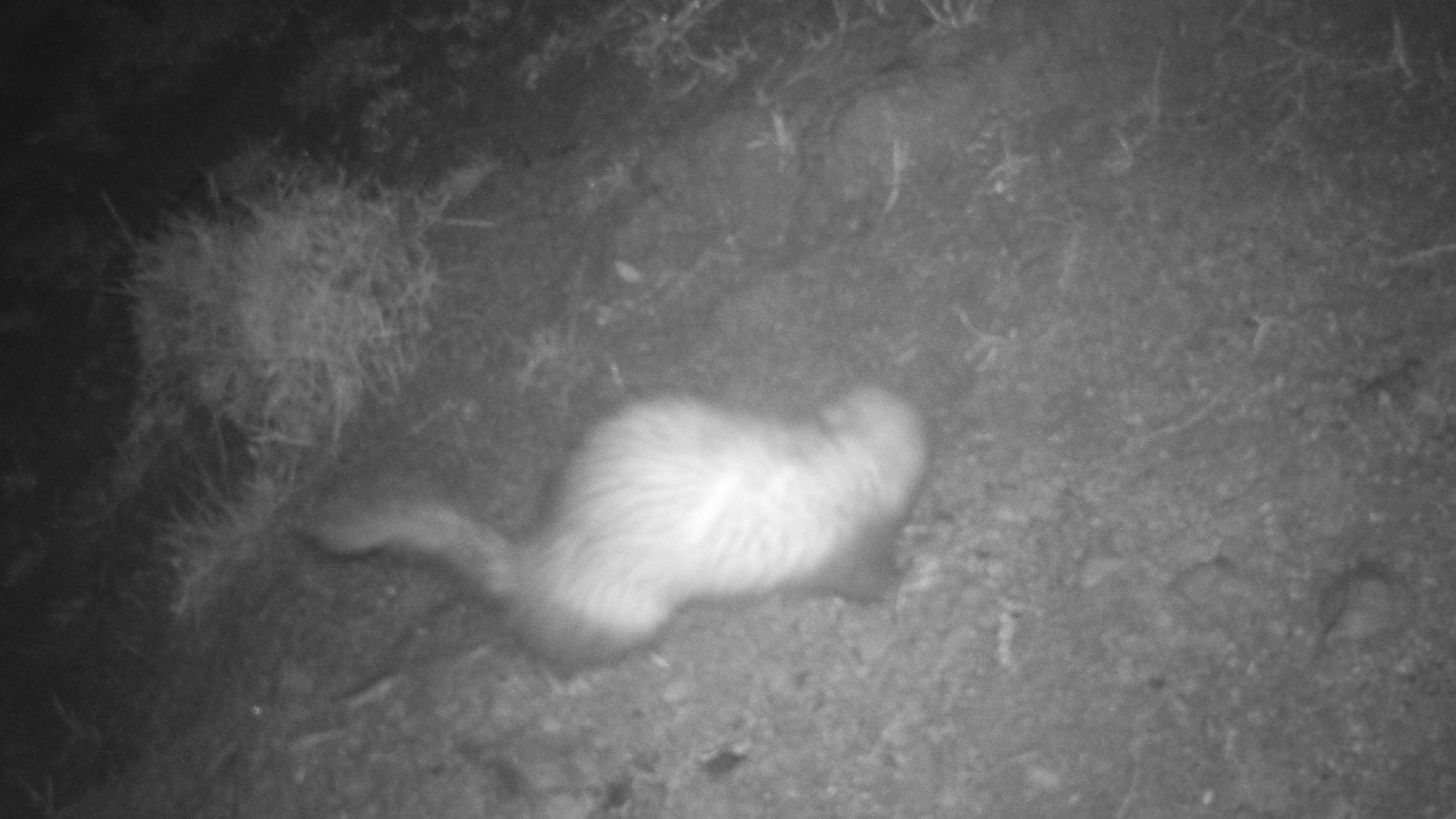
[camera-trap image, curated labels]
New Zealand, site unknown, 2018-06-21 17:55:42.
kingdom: Animalia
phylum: Chordata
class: Mammalia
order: Carnivora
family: Mustelidae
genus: Mustela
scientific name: Mustela furo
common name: ferret